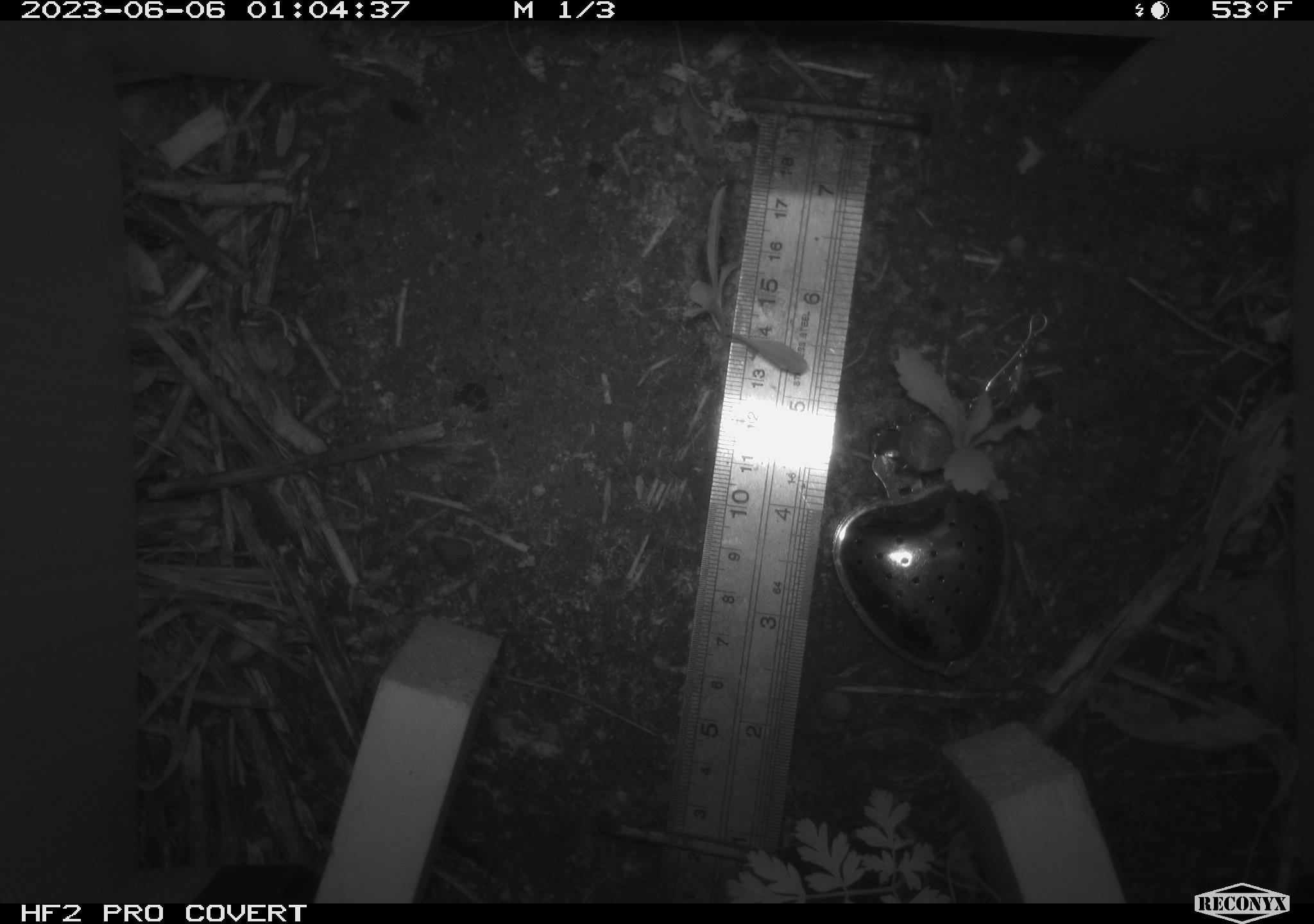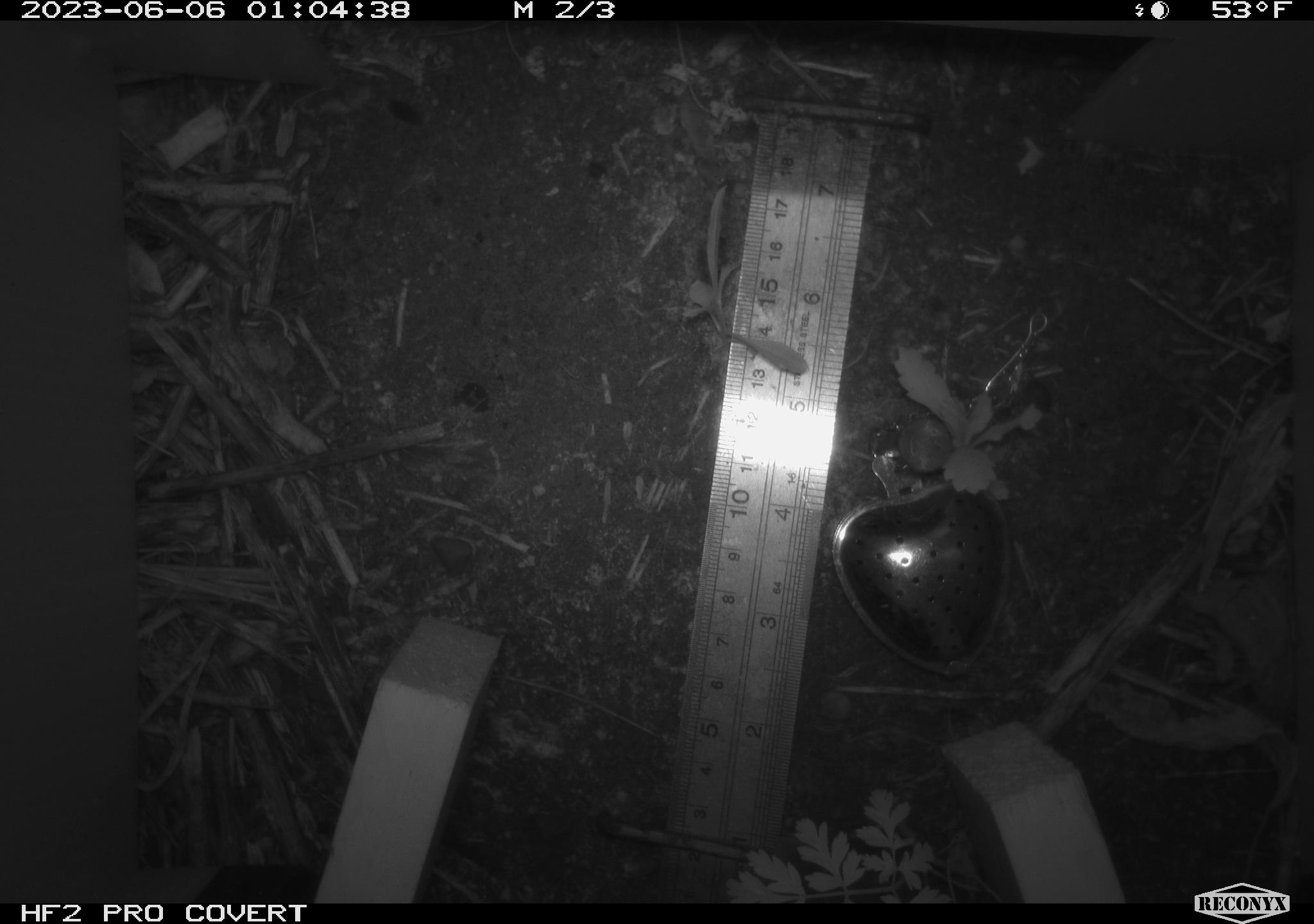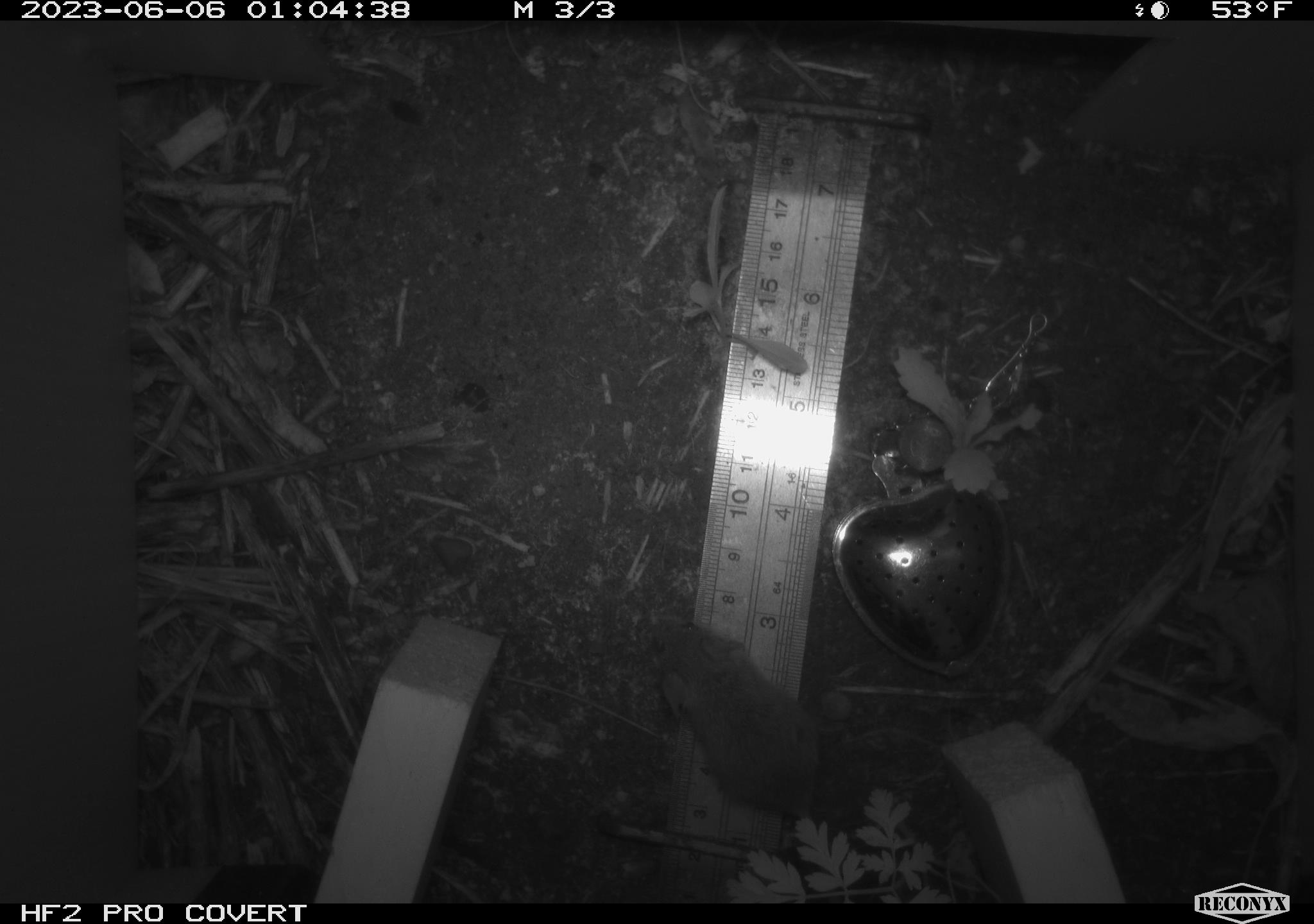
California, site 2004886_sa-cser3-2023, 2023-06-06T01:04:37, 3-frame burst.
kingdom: Animalia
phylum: Chordata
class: Mammalia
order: Rodentia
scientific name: Rodentia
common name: mouse species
Mouse species (Rodentia).